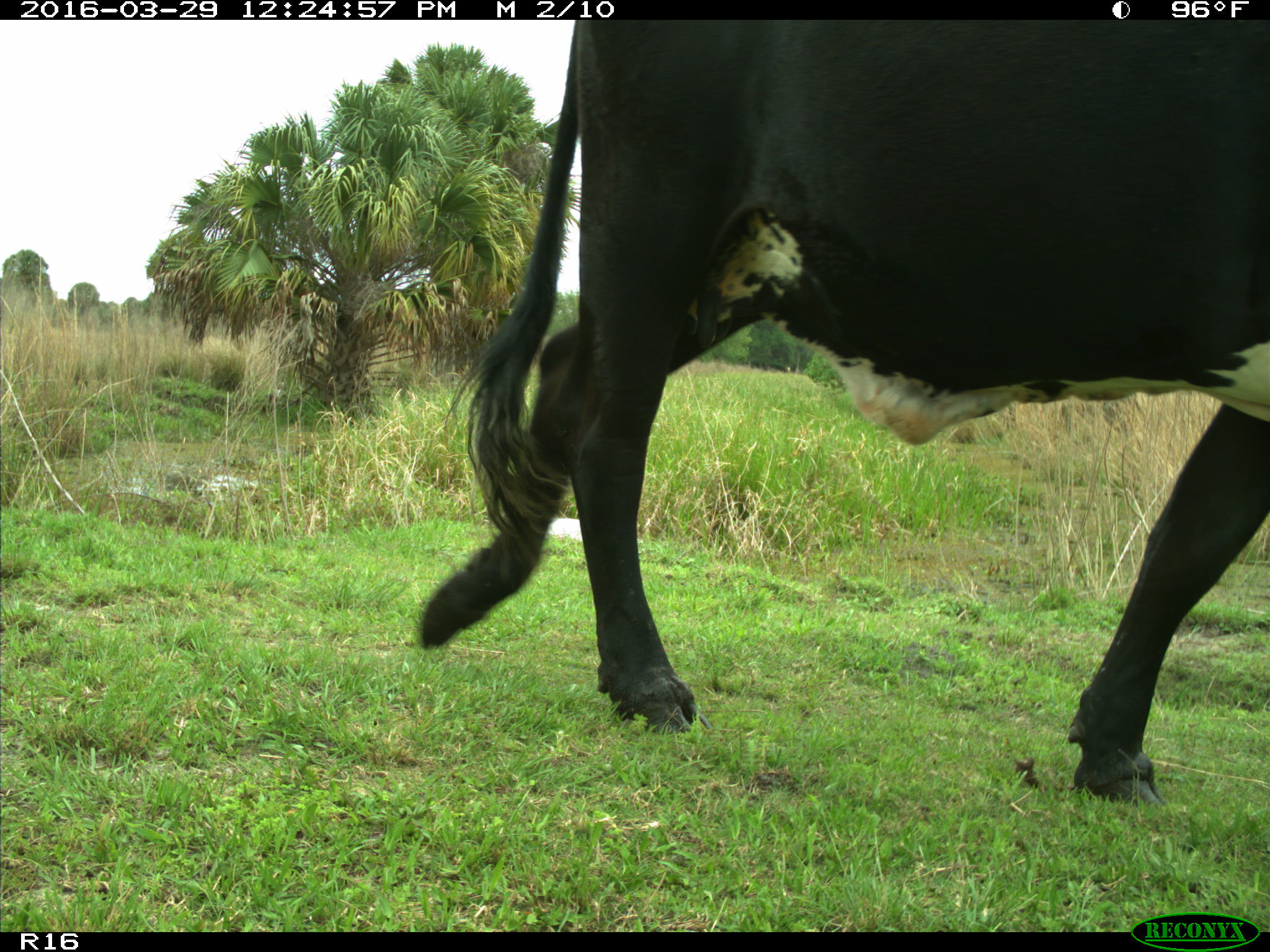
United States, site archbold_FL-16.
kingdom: Animalia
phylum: Chordata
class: Mammalia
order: Artiodactyla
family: Bovidae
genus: Bos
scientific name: Bos taurus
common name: domestic cow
Bos taurus (domestic cow).